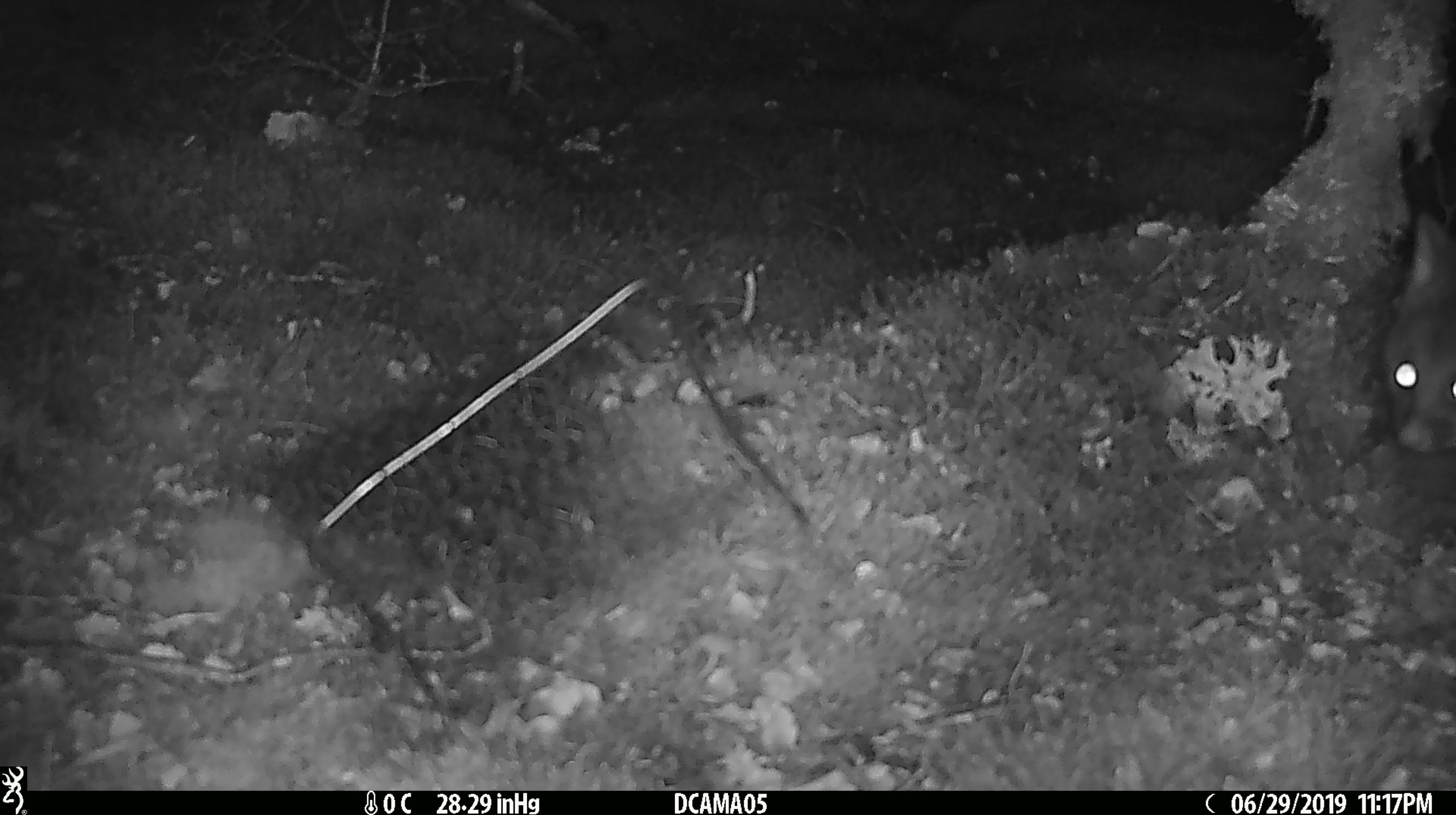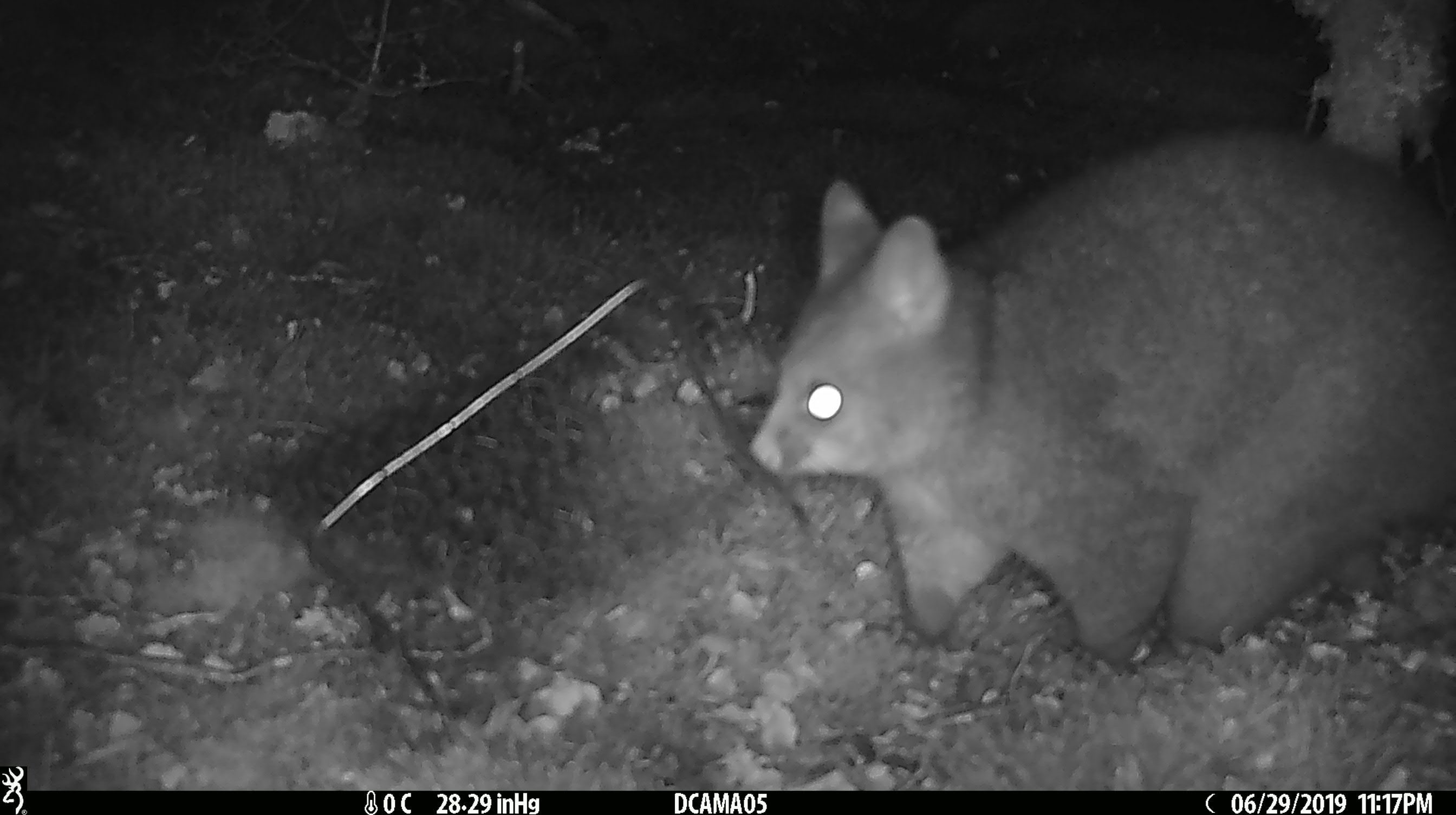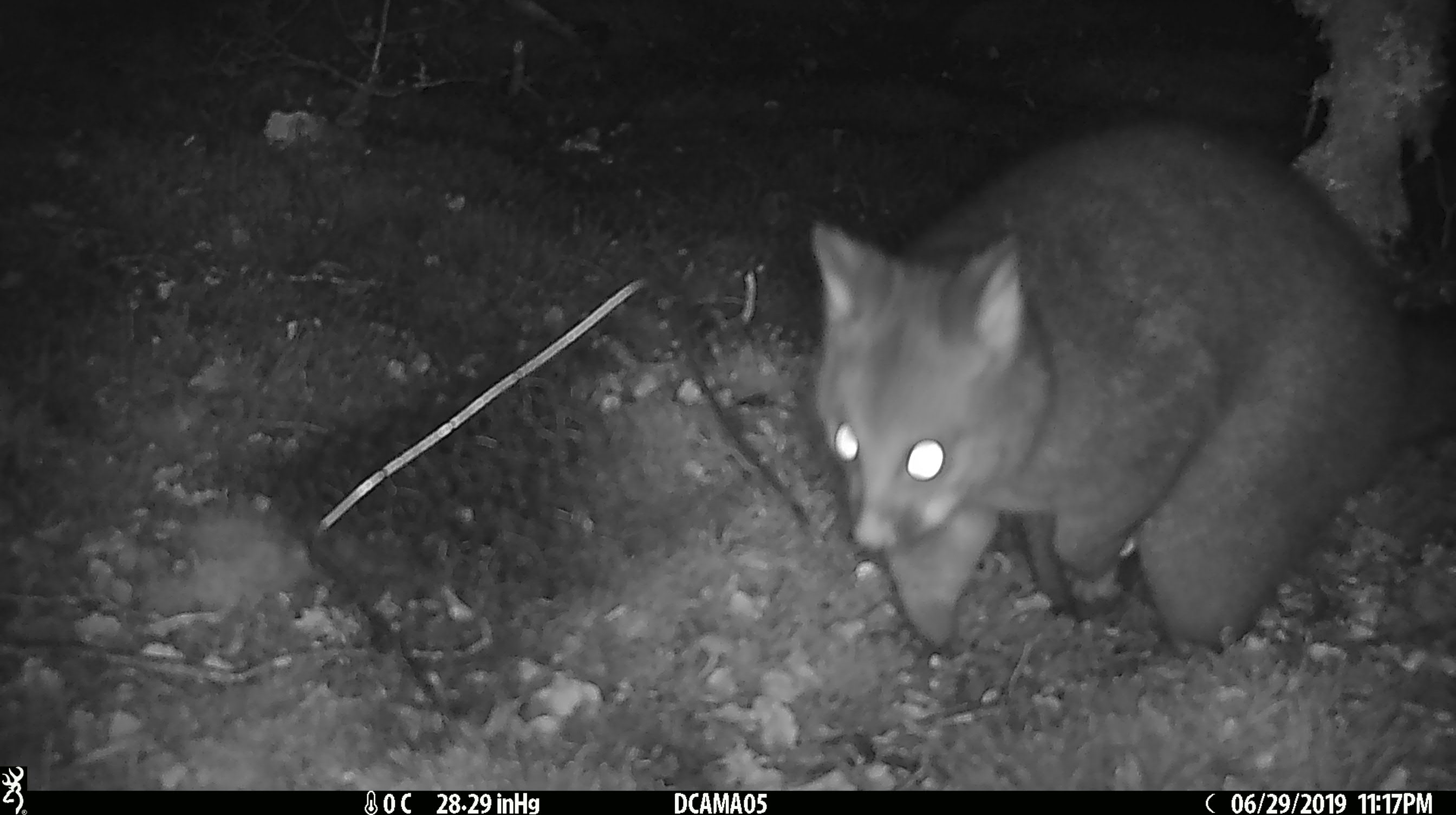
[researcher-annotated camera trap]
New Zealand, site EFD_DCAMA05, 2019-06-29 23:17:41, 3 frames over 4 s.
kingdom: Animalia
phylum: Chordata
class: Mammalia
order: Diprotodontia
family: Phalangeridae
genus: Trichosurus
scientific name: Trichosurus vulpecula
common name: common brushtail possum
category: possum